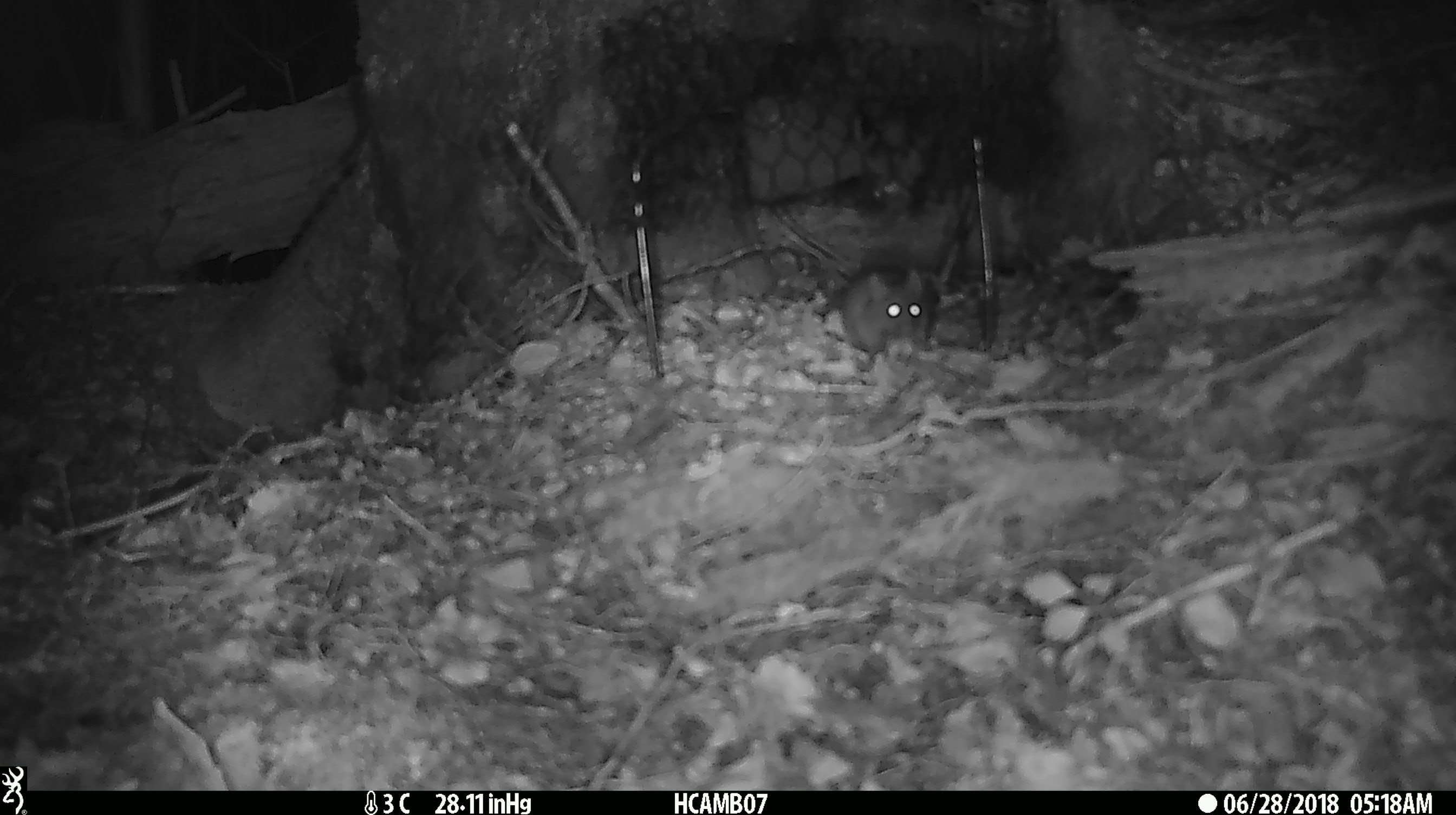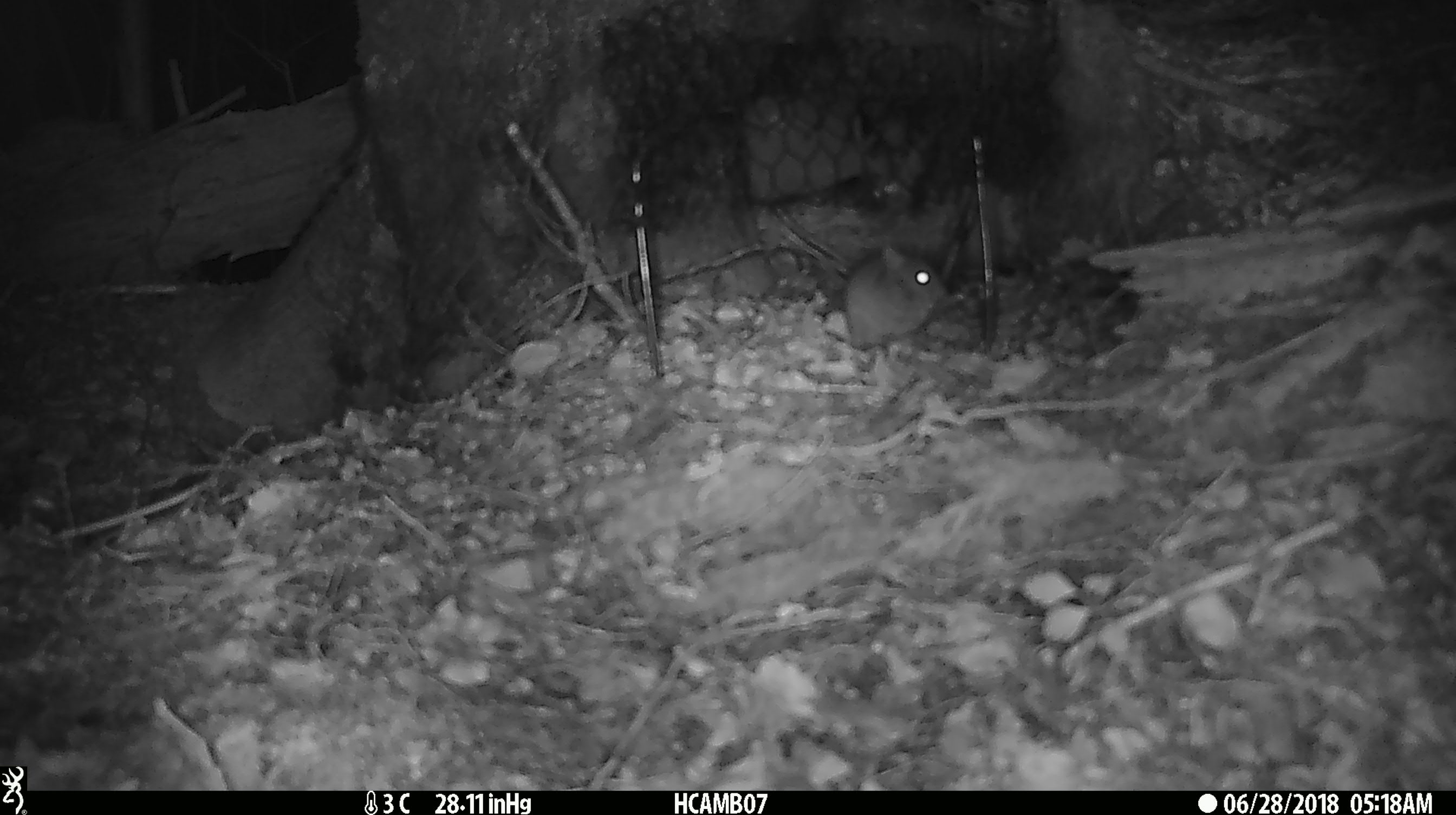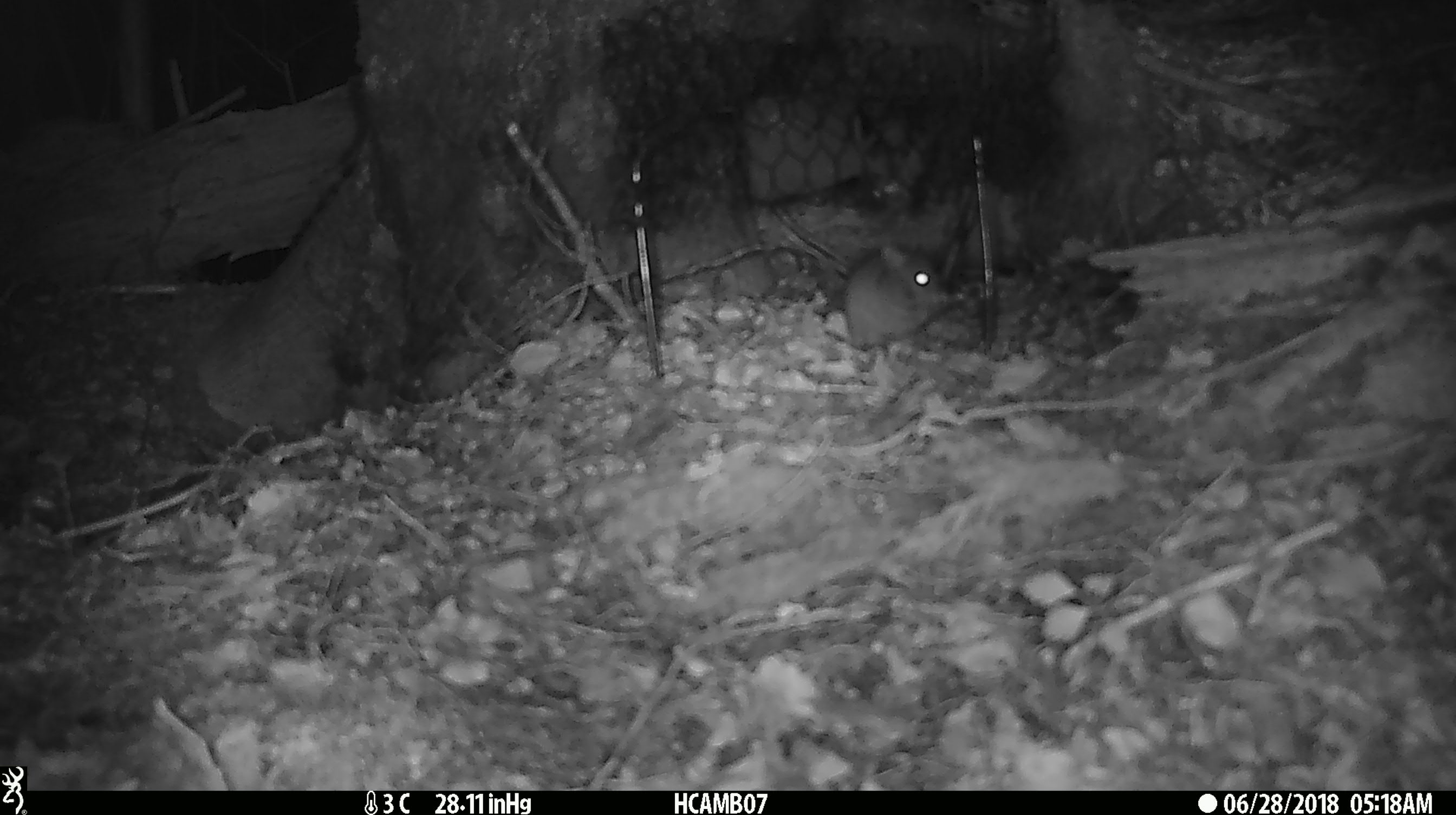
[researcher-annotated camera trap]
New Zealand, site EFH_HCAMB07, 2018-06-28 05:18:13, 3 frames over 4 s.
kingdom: Animalia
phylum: Chordata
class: Mammalia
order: Rodentia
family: Muridae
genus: Mus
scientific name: Mus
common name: mouse